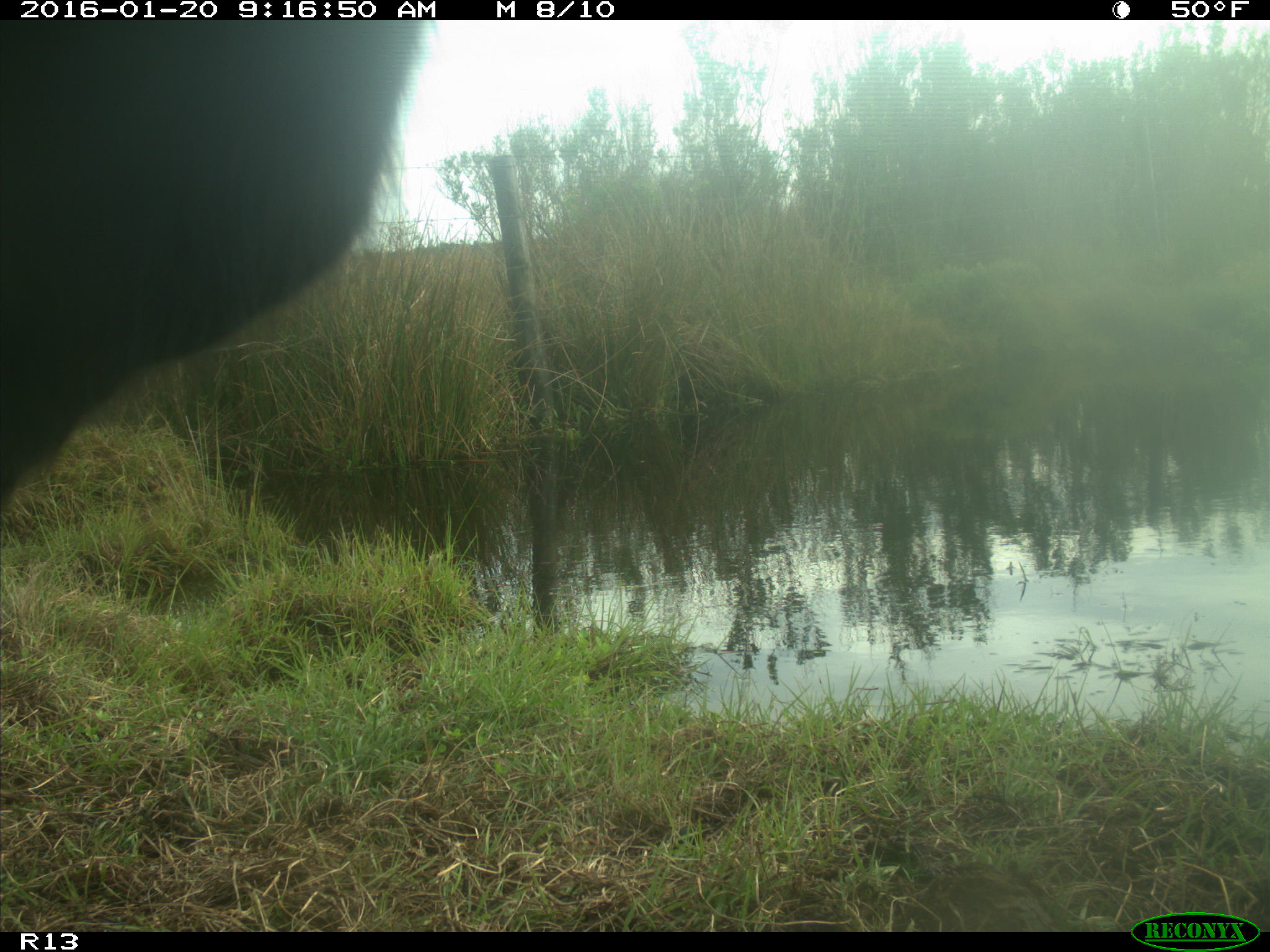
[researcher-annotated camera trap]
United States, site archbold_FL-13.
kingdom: Animalia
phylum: Chordata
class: Mammalia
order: Artiodactyla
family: Bovidae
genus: Bos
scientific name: Bos taurus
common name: domestic cow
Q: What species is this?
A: Bos taurus (domestic cow).